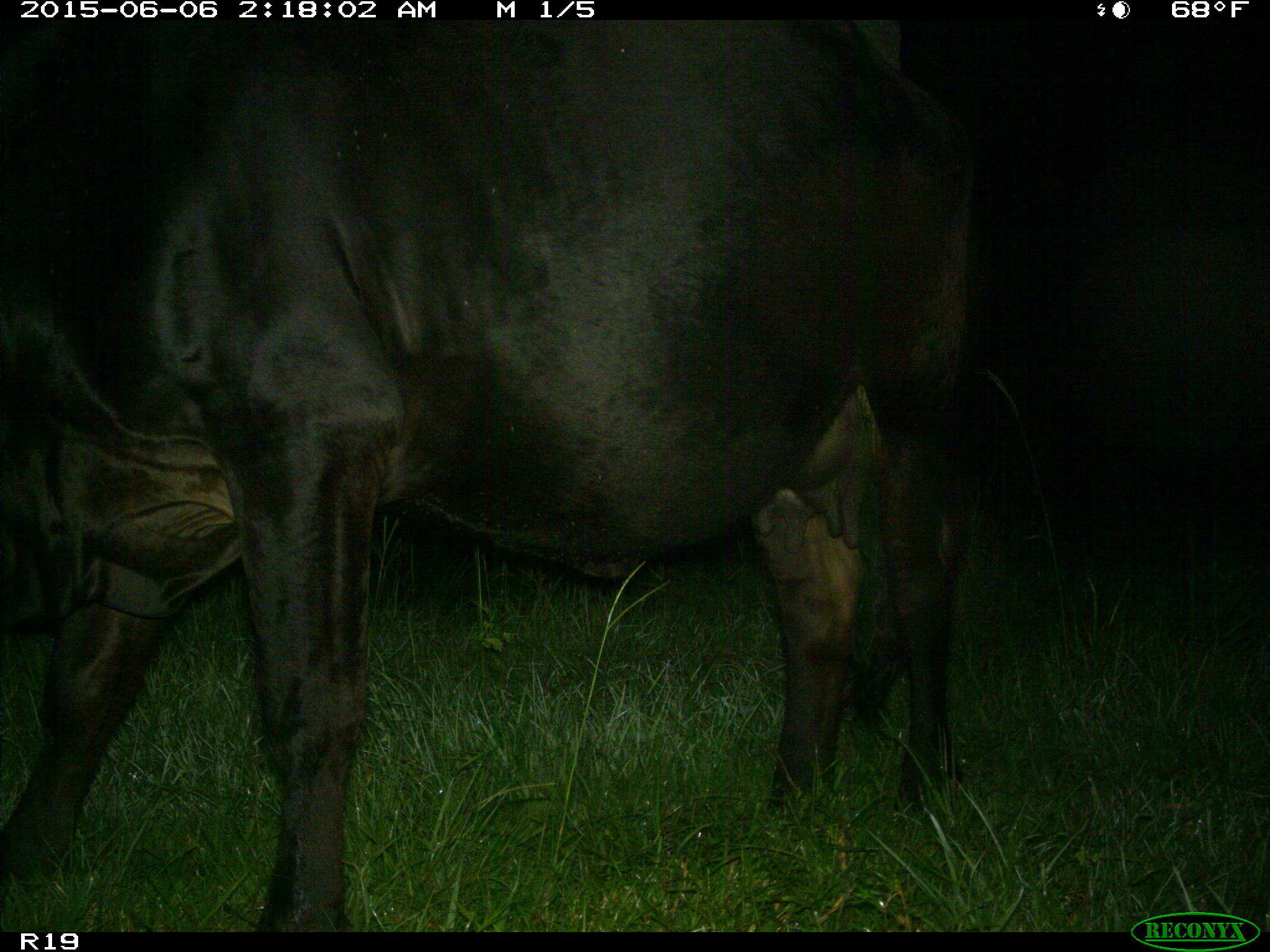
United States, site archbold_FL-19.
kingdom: Animalia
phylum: Chordata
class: Mammalia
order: Artiodactyla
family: Bovidae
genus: Bos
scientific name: Bos taurus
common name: domestic cow